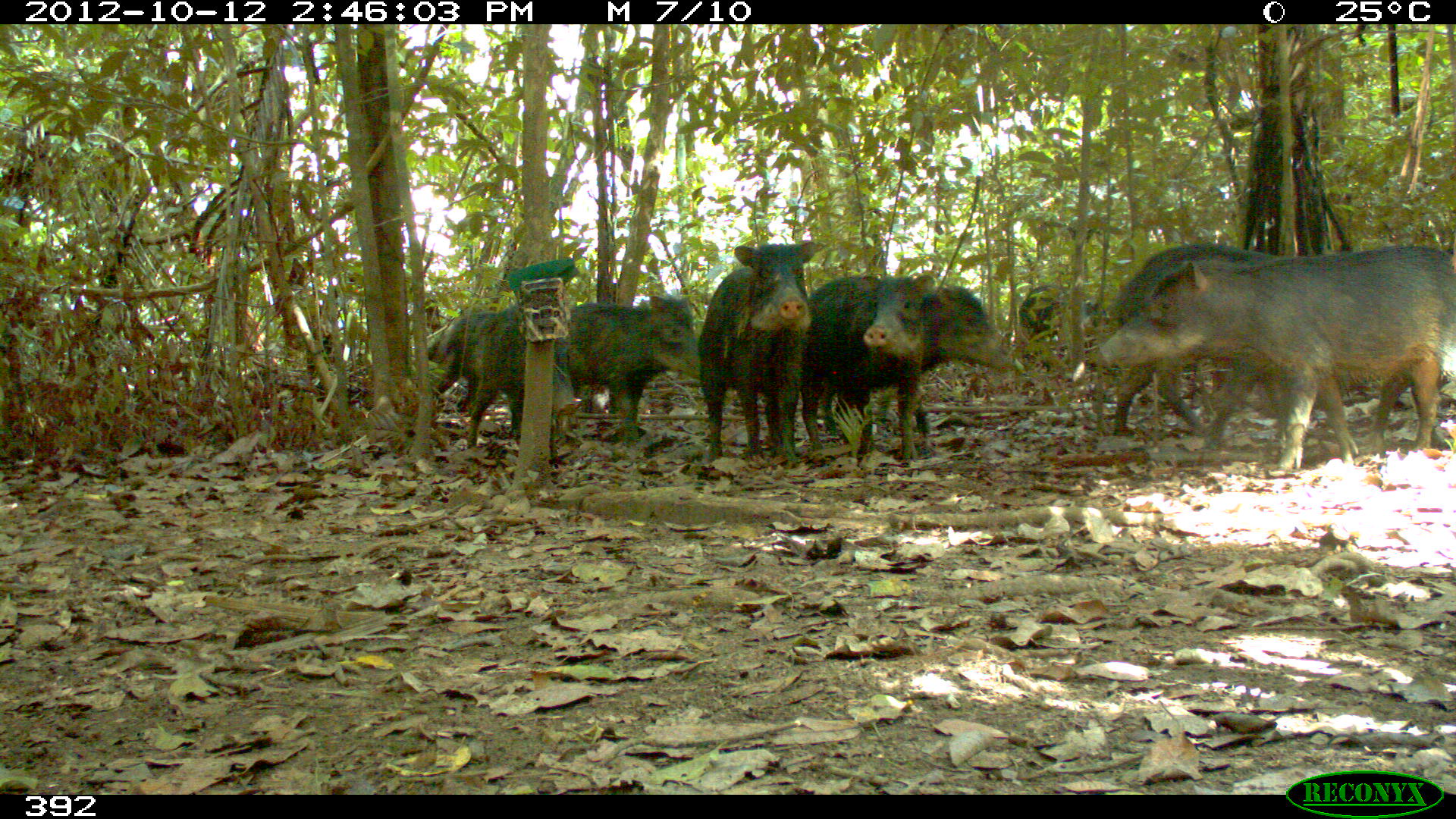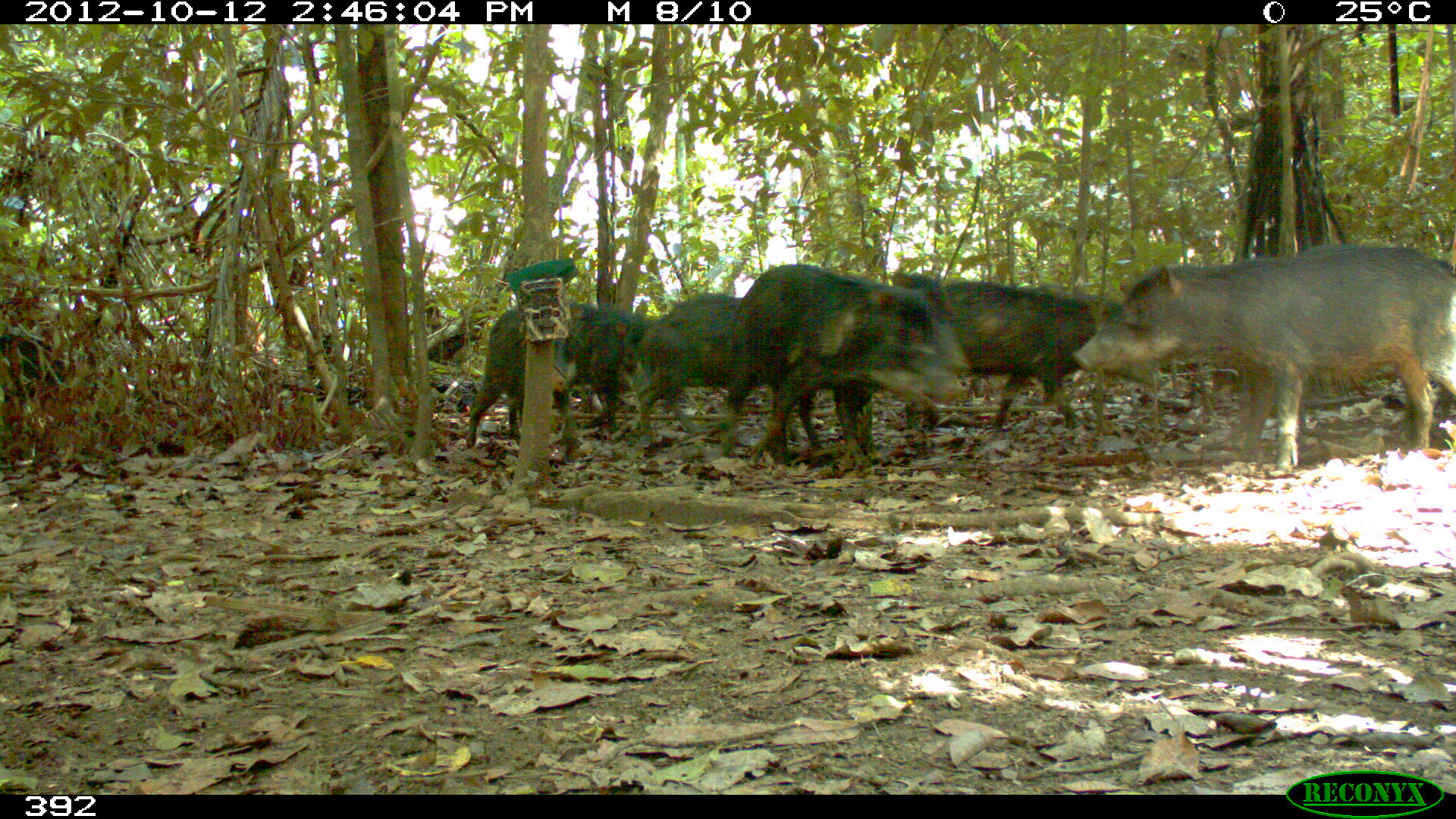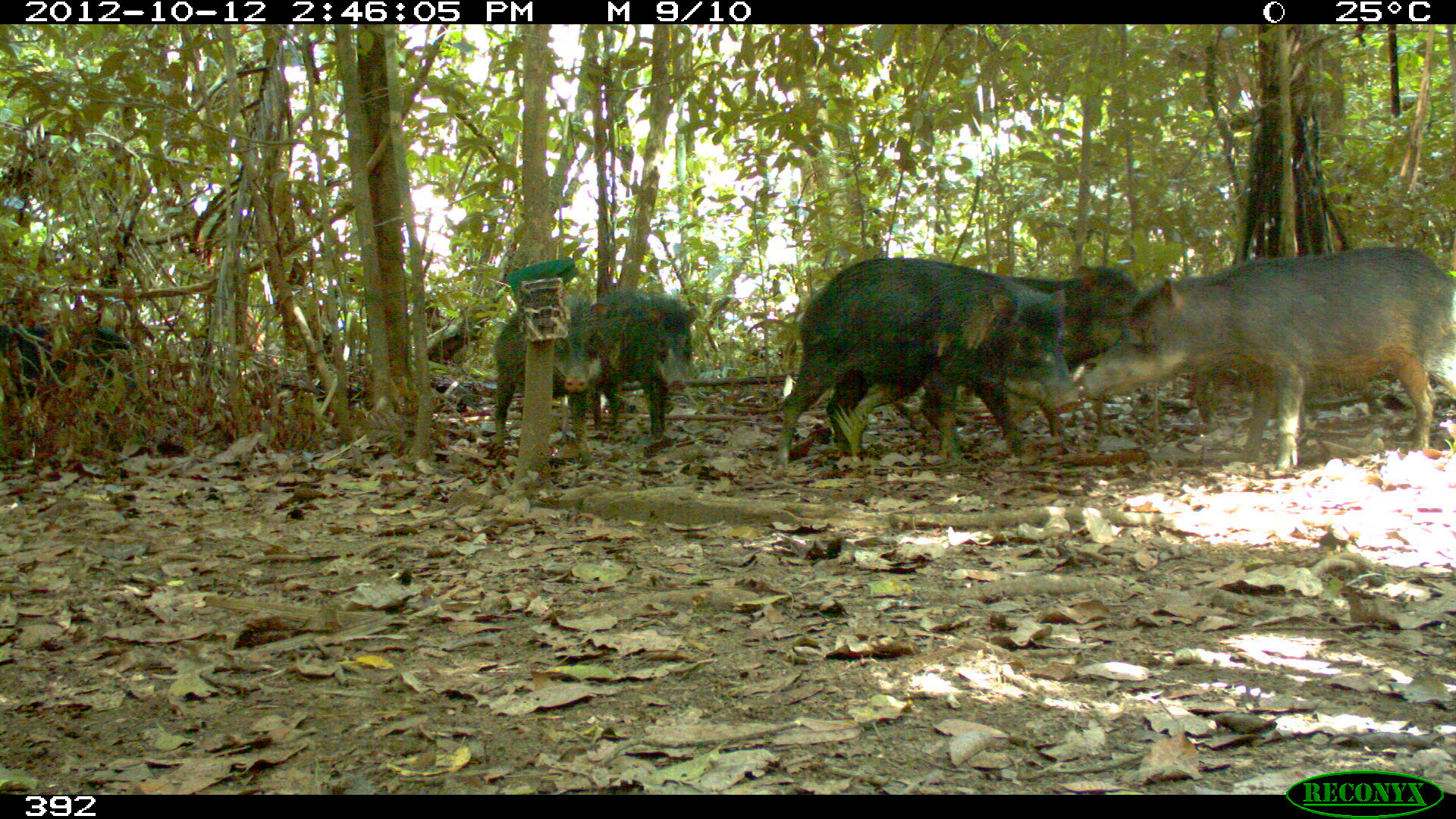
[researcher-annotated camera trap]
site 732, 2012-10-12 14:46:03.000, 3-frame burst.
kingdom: Animalia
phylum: Chordata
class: Mammalia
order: Artiodactyla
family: Tayassuidae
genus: Tayassu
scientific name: Tayassu pecari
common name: white-lipped peccary